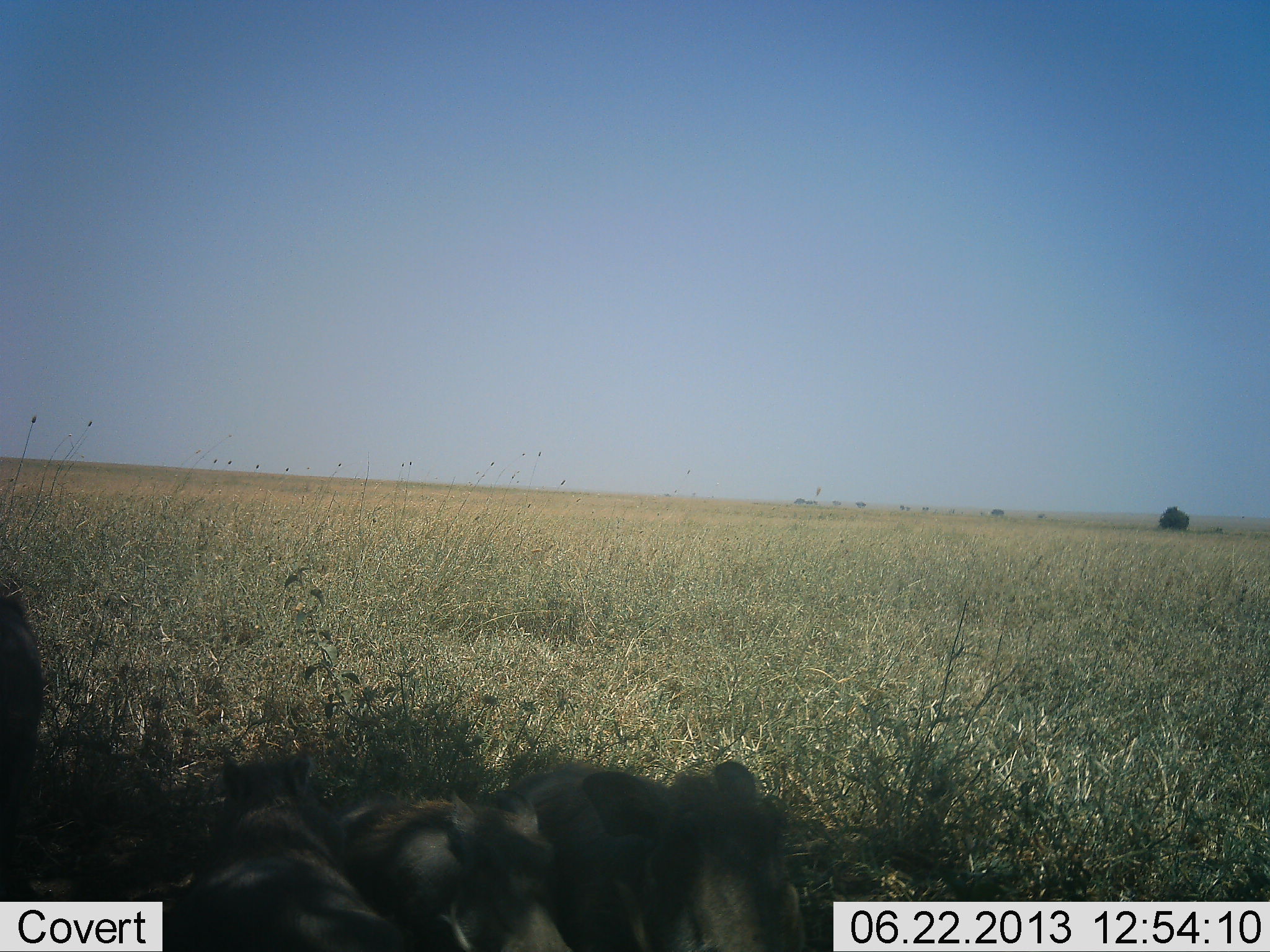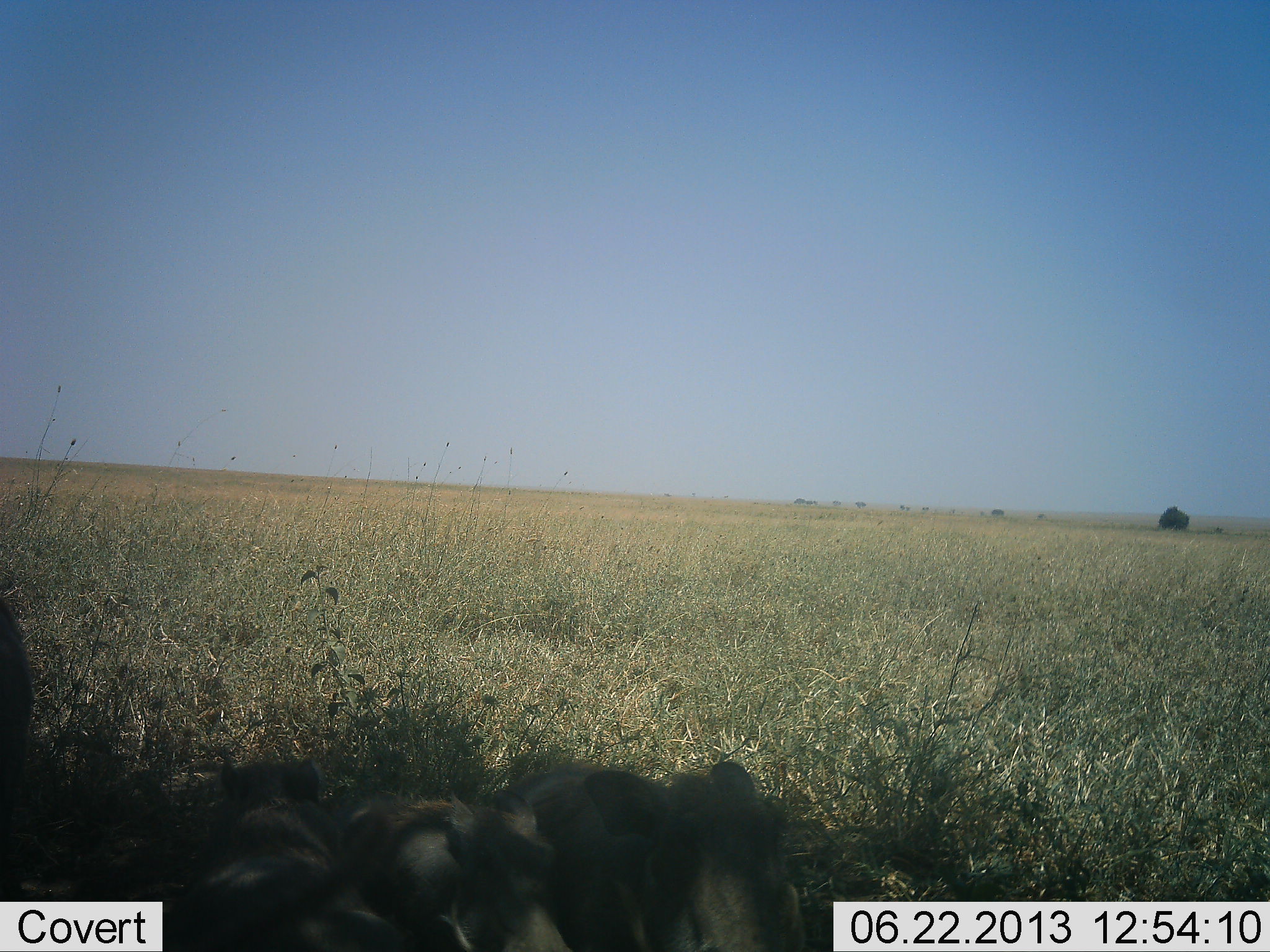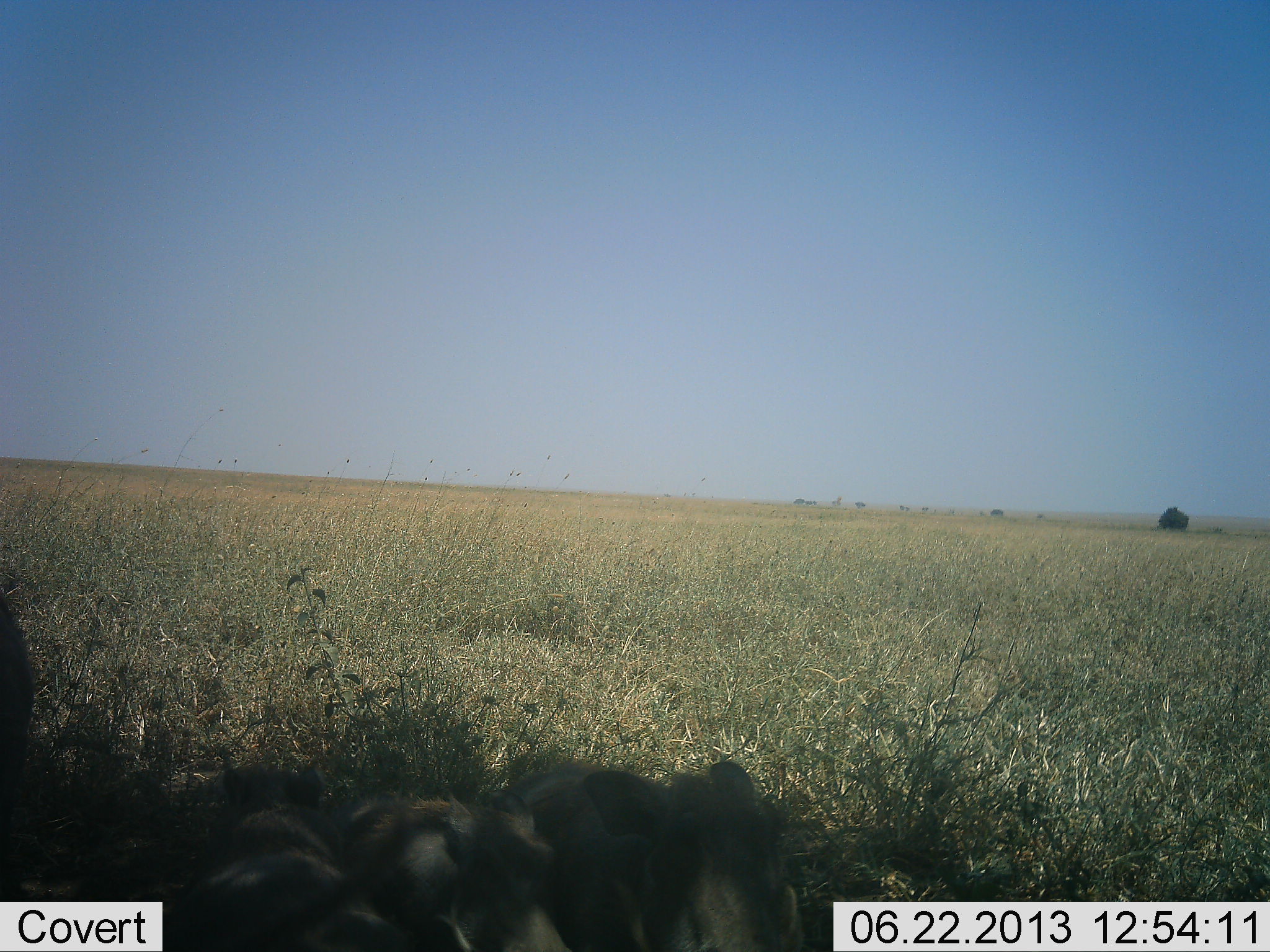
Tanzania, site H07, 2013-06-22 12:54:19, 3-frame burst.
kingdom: Animalia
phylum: Chordata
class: Mammalia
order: Artiodactyla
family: Suidae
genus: Phacochoerus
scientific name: Phacochoerus africanus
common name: warthog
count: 4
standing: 17%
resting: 100%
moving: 0%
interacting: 0%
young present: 33%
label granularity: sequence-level